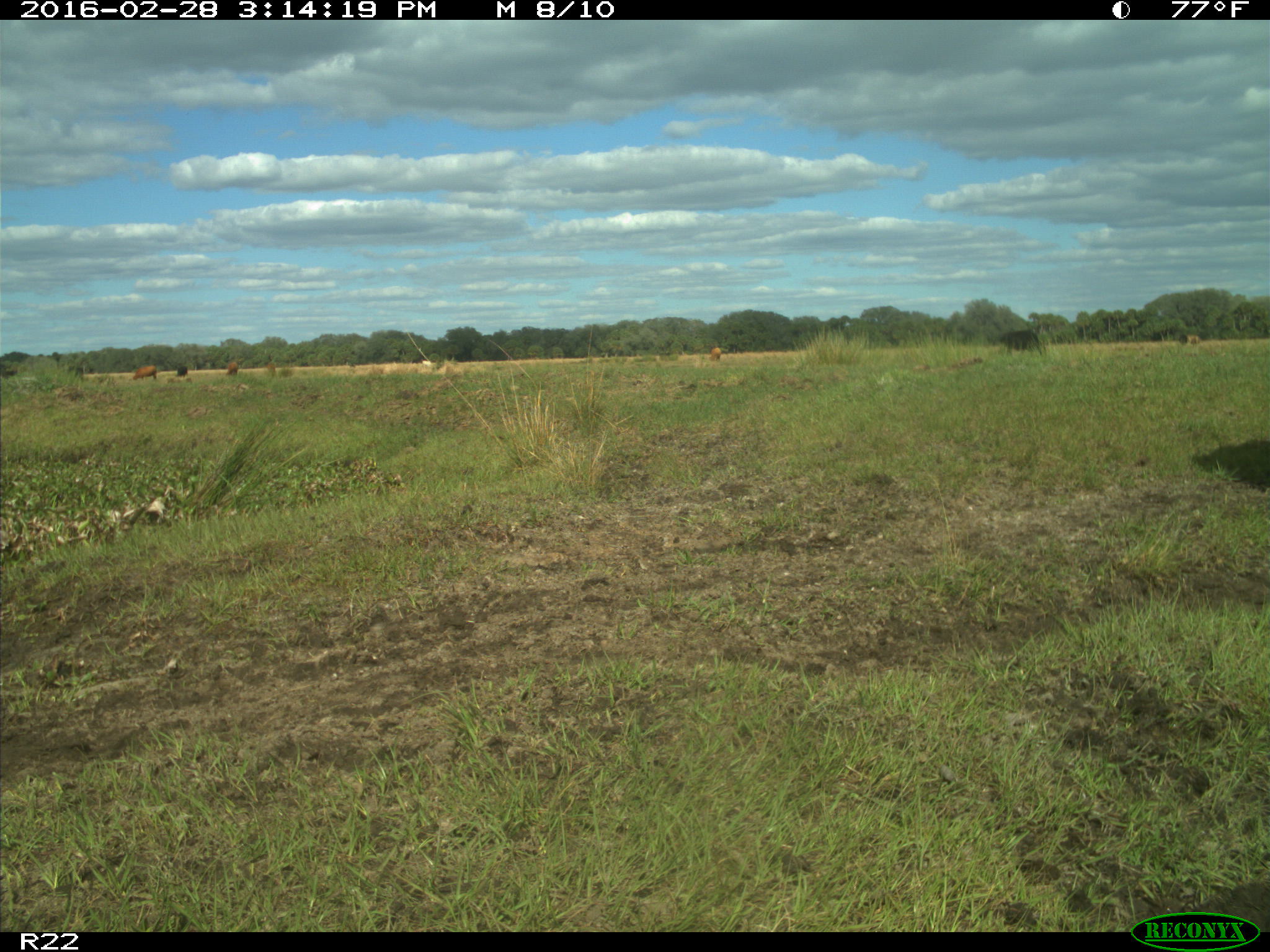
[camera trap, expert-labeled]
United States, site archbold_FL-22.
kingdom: Animalia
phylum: Chordata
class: Mammalia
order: Artiodactyla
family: Bovidae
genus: Bos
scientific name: Bos taurus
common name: domestic cow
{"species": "Bos taurus (domestic cow)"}